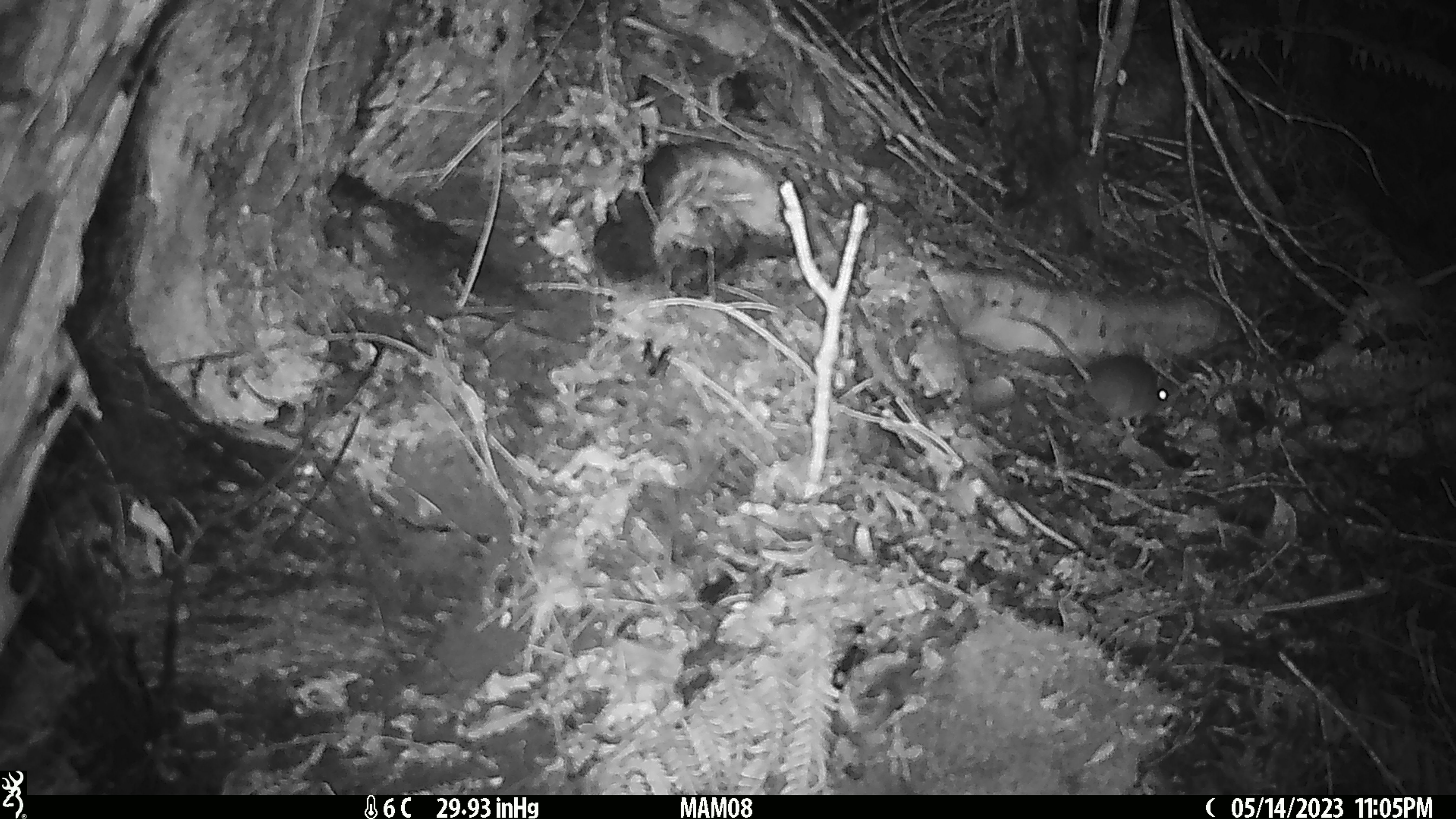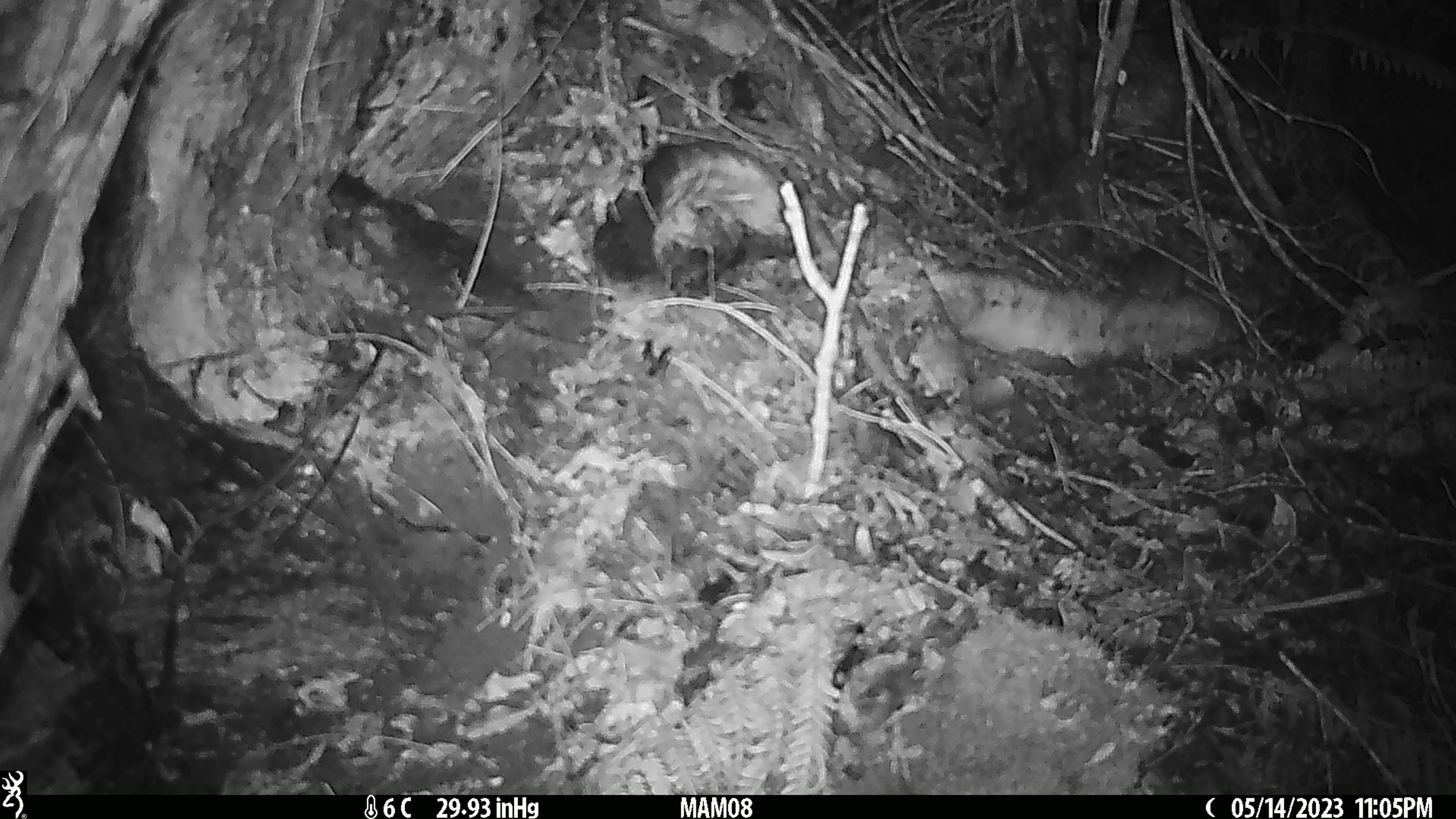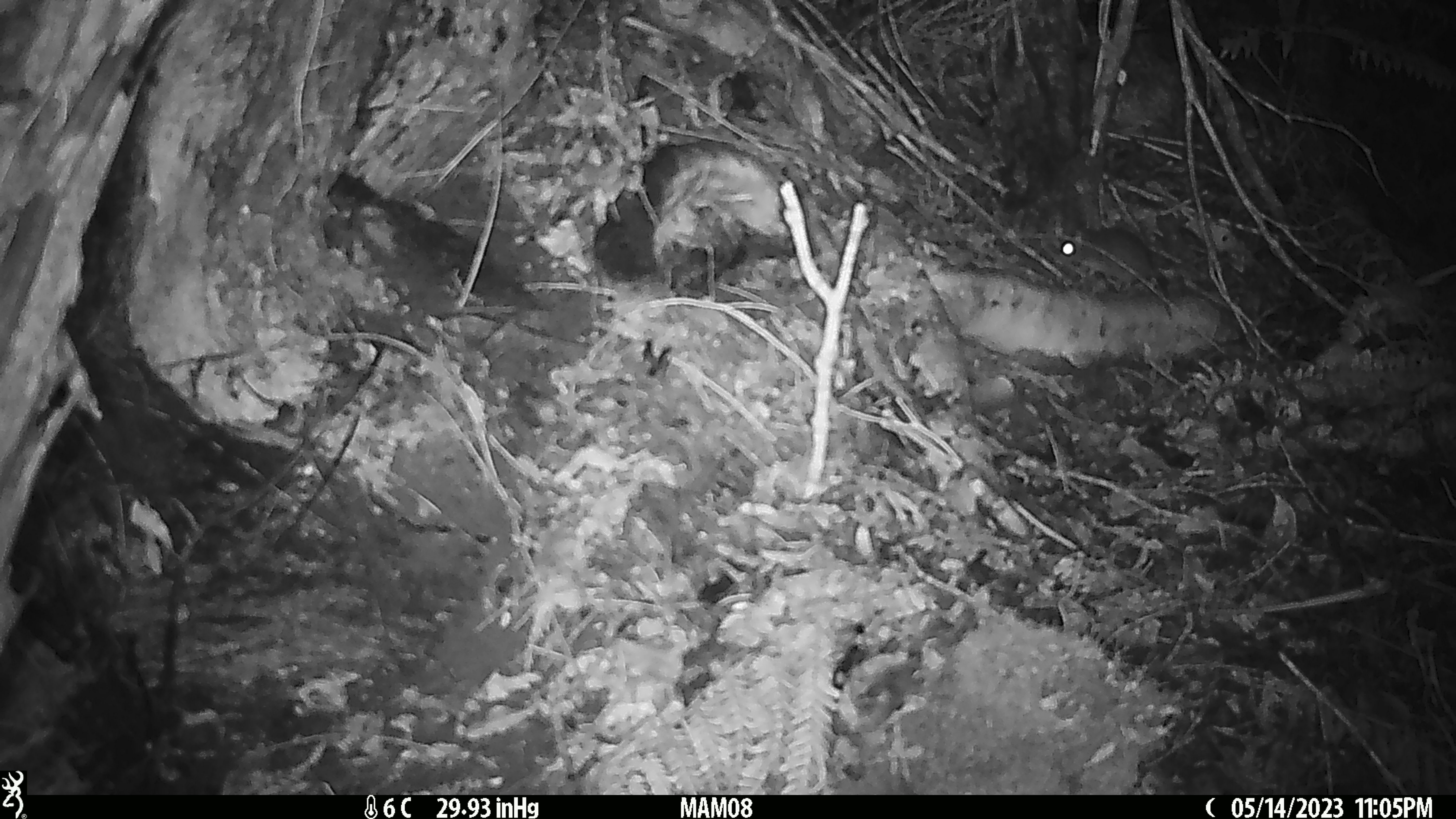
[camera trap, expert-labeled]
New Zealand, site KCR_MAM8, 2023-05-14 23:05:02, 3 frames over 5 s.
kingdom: Animalia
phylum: Chordata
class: Mammalia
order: Rodentia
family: Muridae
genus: Rattus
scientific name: Rattus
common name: rat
Rat (Rattus).